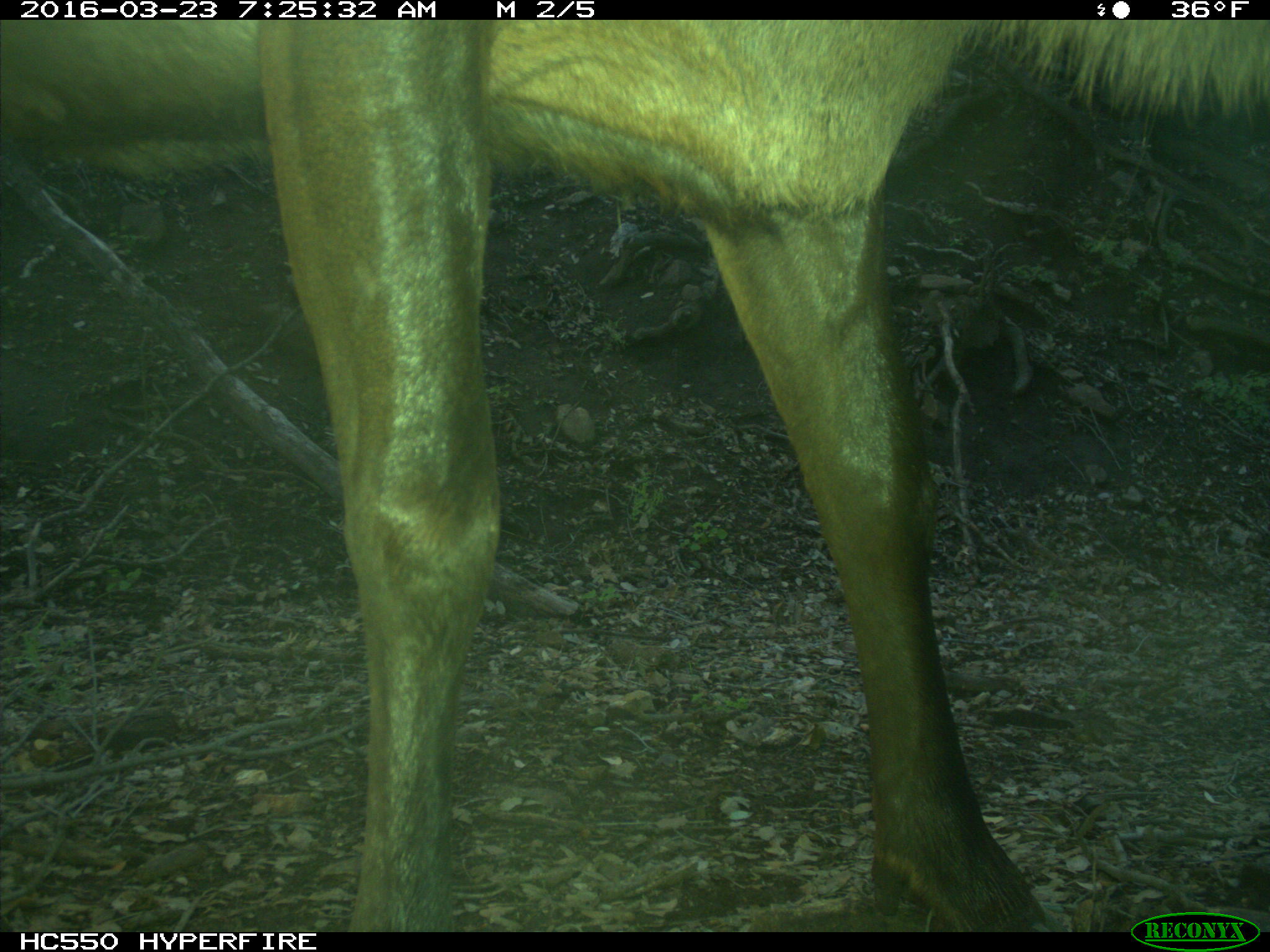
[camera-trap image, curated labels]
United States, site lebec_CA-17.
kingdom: Animalia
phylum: Chordata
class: Mammalia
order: Artiodactyla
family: Cervidae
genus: Cervus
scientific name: Cervus canadensis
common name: elk